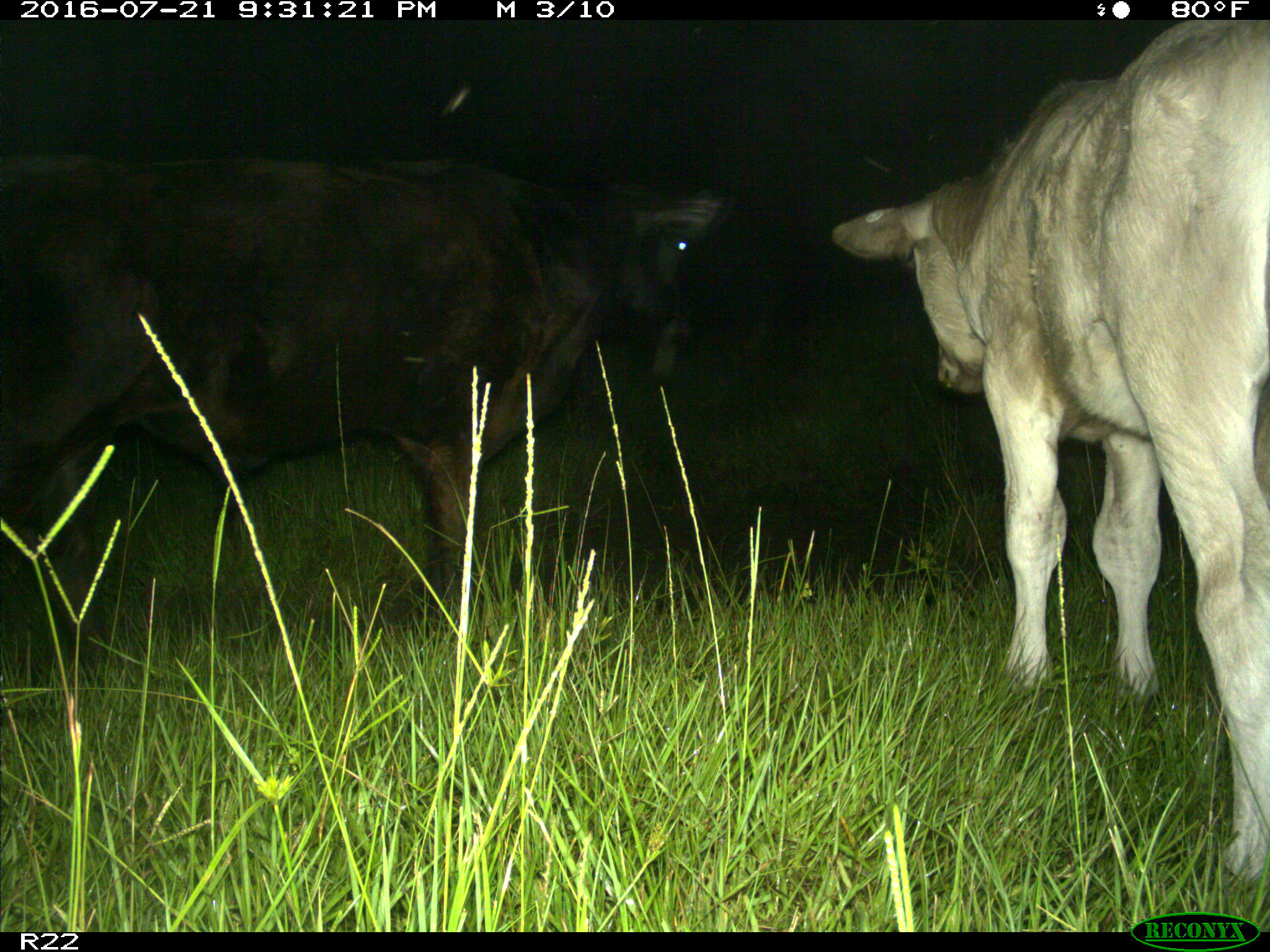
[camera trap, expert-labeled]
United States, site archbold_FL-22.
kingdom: Animalia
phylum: Chordata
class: Mammalia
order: Artiodactyla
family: Bovidae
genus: Bos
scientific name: Bos taurus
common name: domestic cow